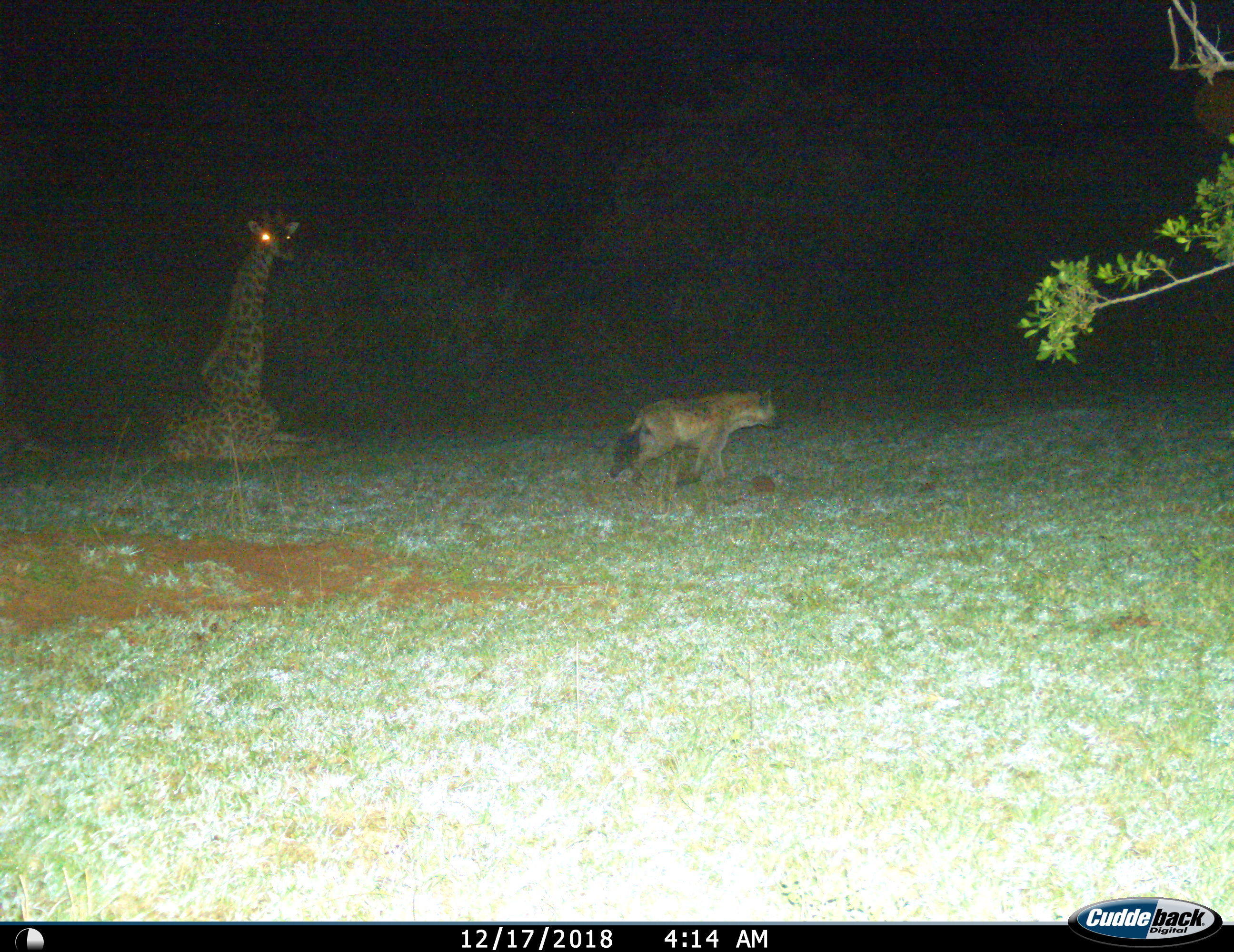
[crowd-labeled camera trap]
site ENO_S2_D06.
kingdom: Animalia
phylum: Chordata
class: Mammalia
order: Artiodactyla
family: Giraffidae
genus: Giraffa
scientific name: Giraffa camelopardalis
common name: giraffe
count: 1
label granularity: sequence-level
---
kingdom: Animalia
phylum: Chordata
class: Mammalia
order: Carnivora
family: Hyaenidae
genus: Crocuta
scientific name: Crocuta crocuta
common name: spotted hyena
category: hyenaspotted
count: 1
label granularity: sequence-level